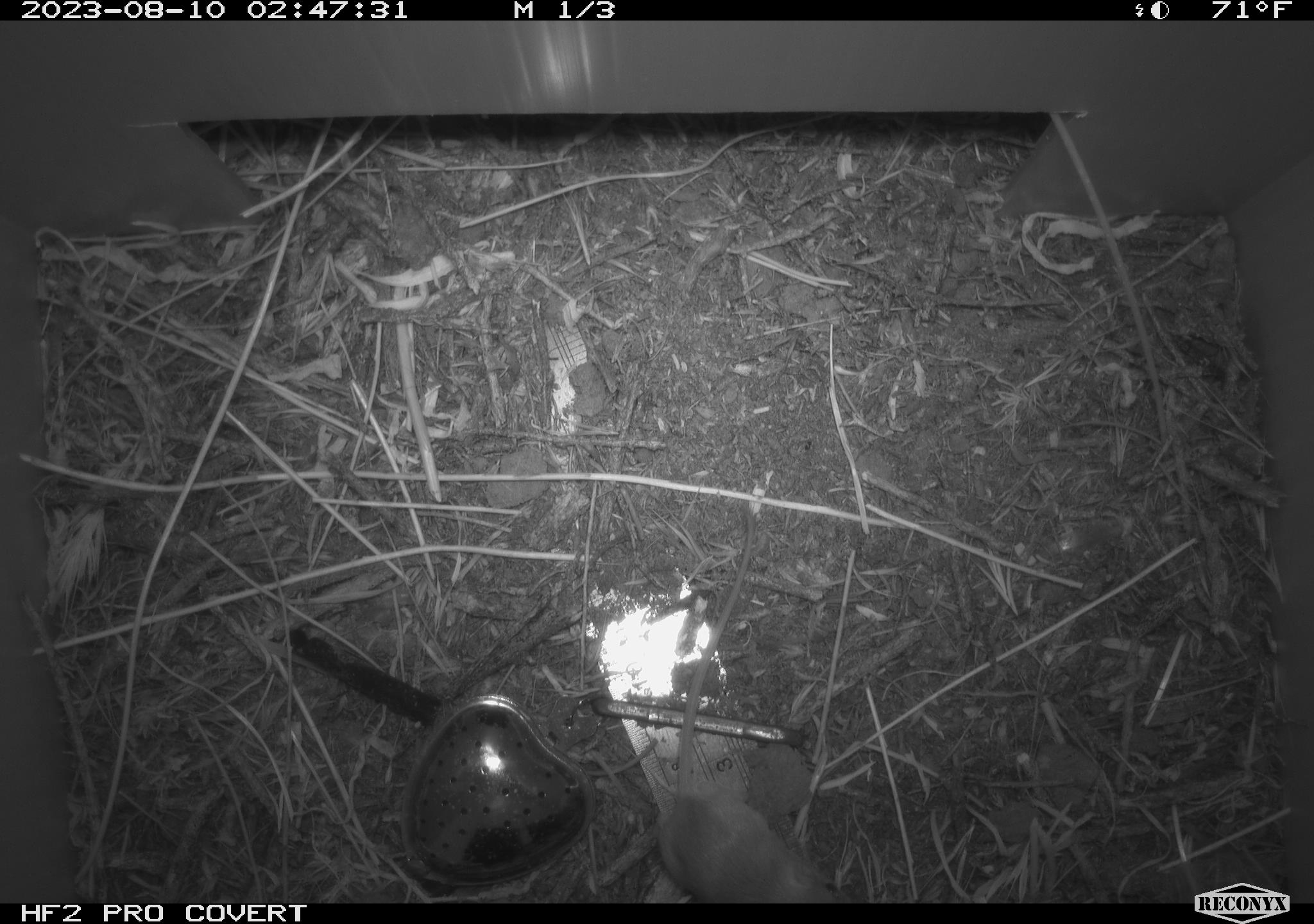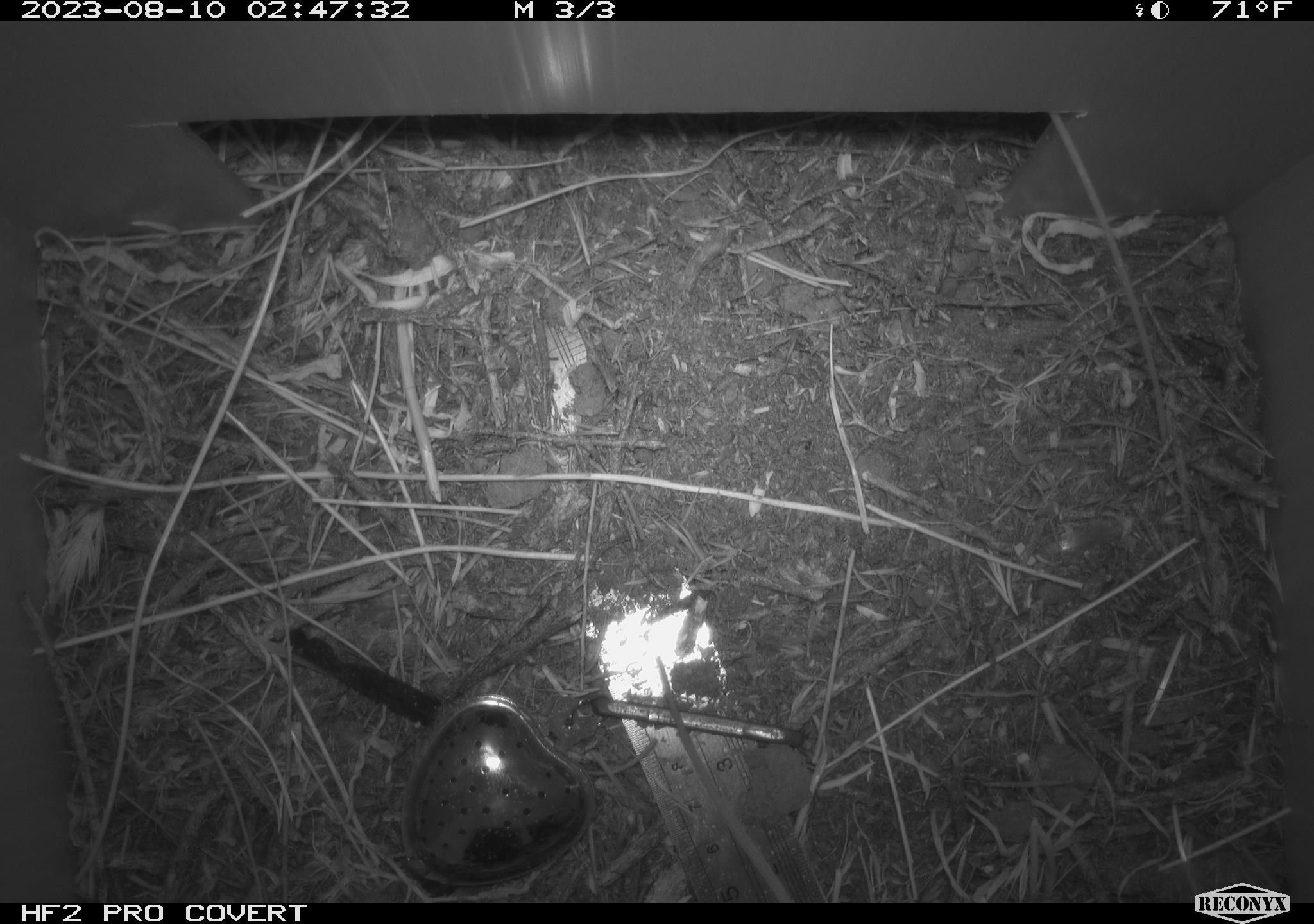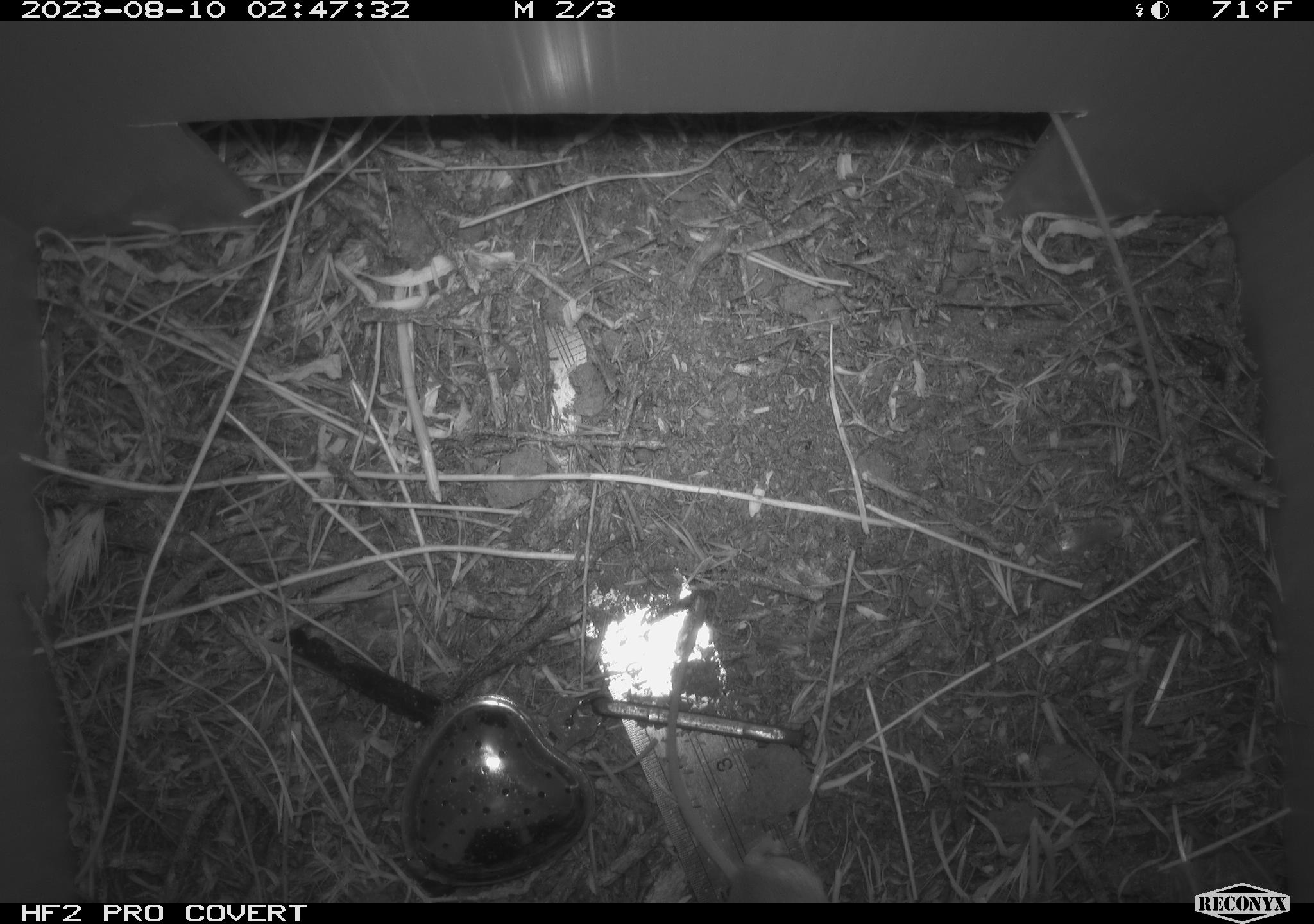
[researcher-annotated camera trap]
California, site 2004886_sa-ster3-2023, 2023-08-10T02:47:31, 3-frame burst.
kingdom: Animalia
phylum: Chordata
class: Mammalia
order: Rodentia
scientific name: Rodentia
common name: mouse species